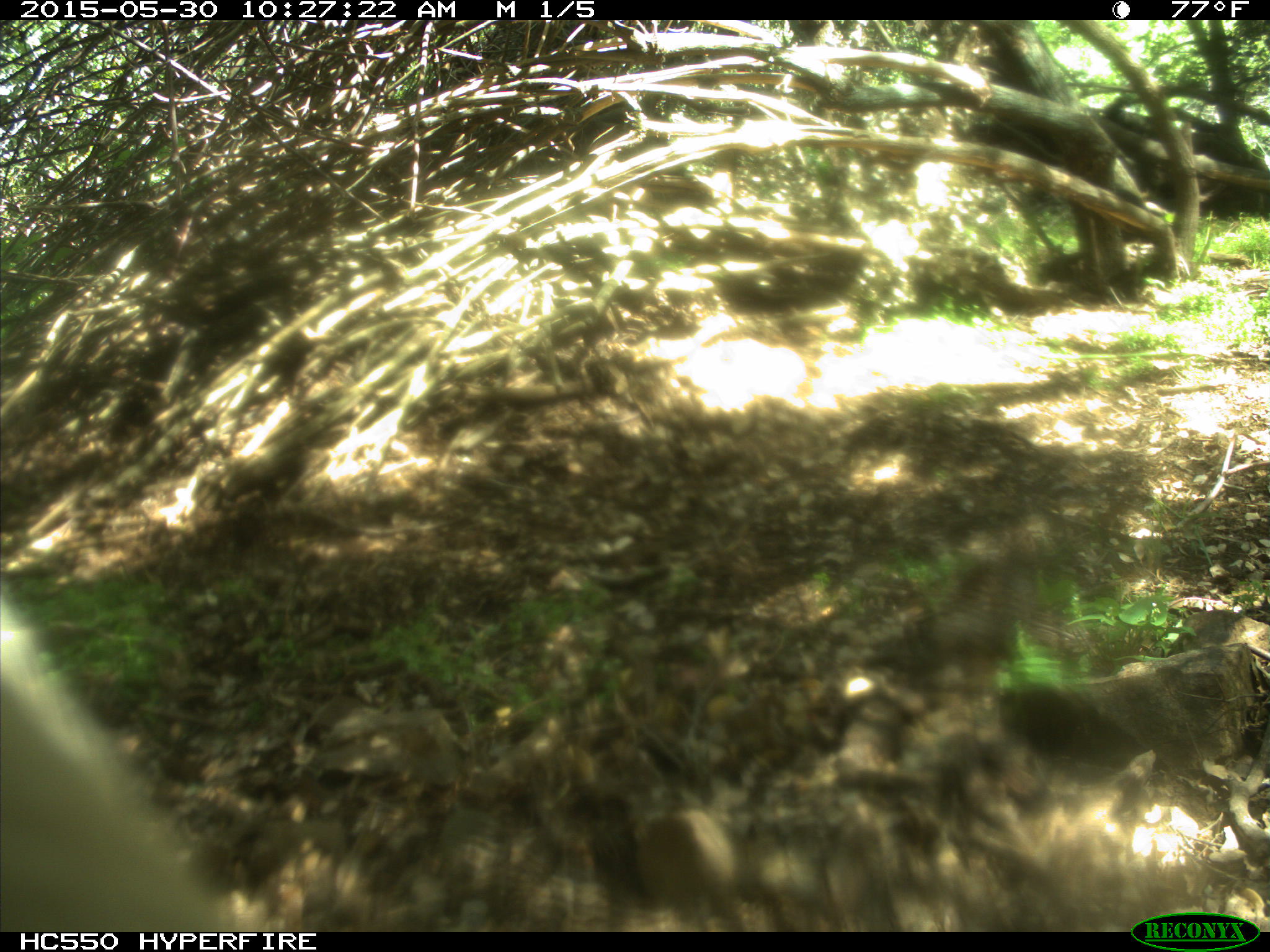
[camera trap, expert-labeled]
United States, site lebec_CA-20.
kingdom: Animalia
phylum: Chordata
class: Mammalia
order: Artiodactyla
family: Bovidae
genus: Bos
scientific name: Bos taurus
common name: domestic cow